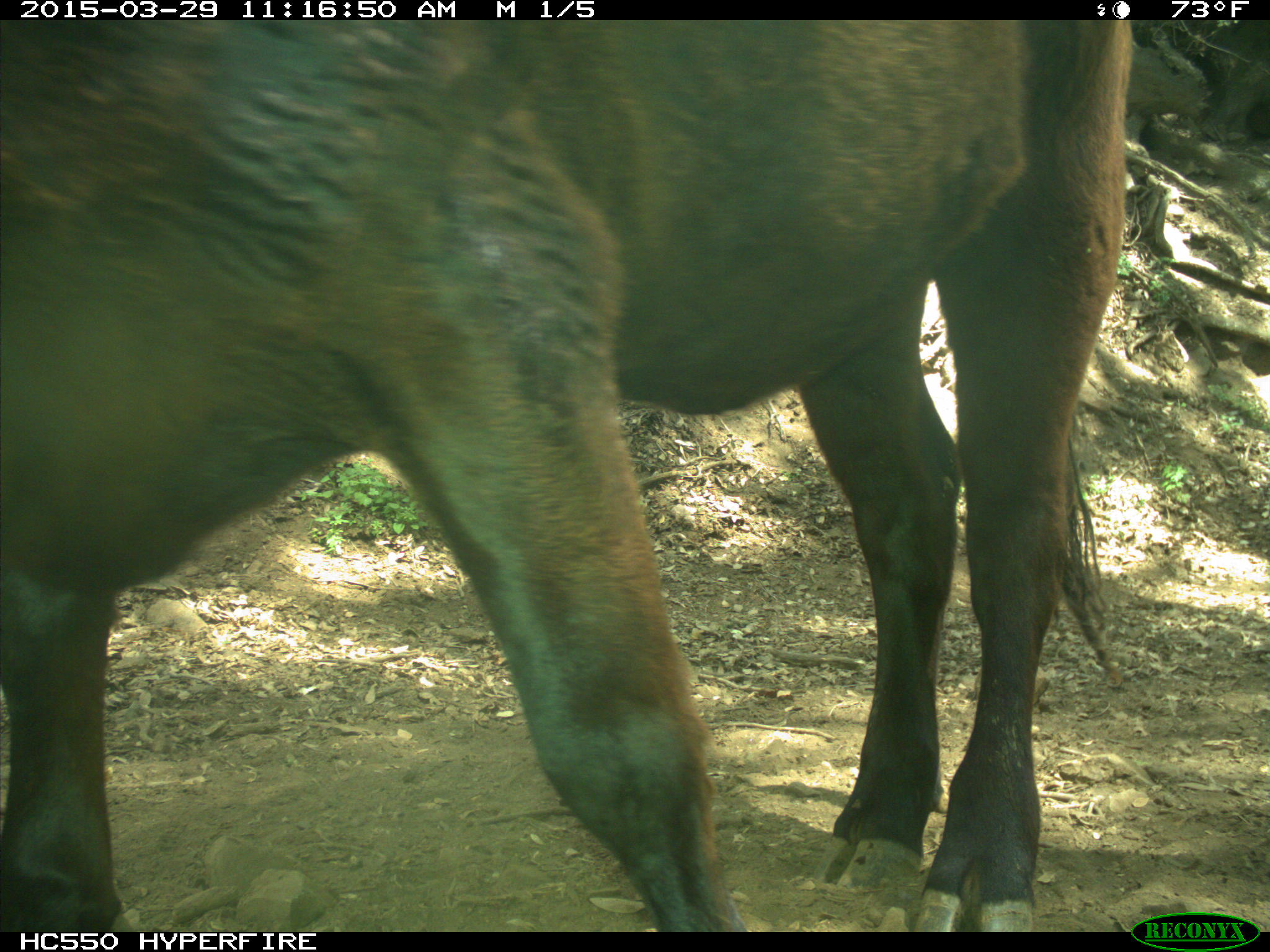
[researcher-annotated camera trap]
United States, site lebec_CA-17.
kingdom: Animalia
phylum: Chordata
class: Mammalia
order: Artiodactyla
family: Bovidae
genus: Bos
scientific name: Bos taurus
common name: domestic cow